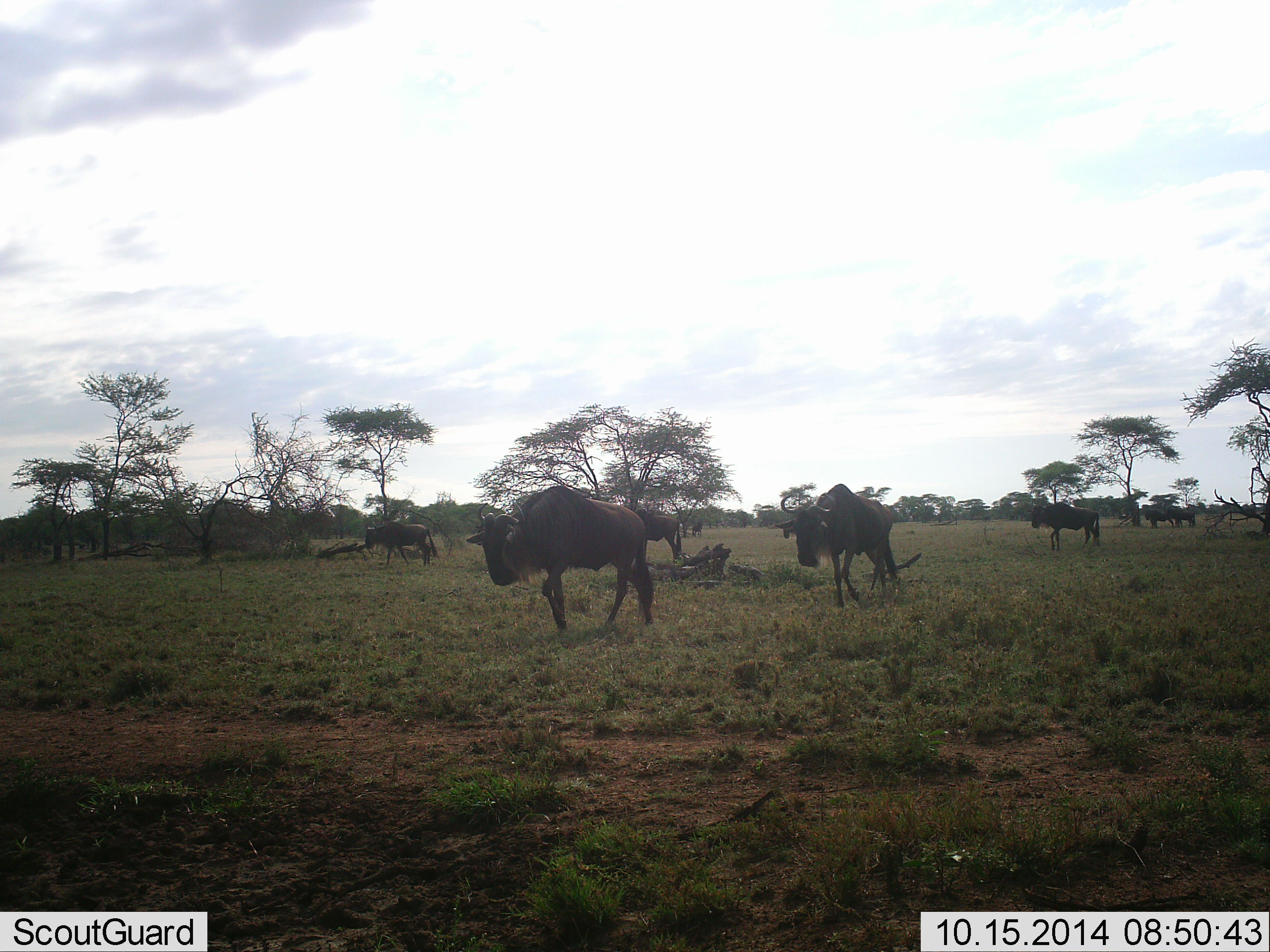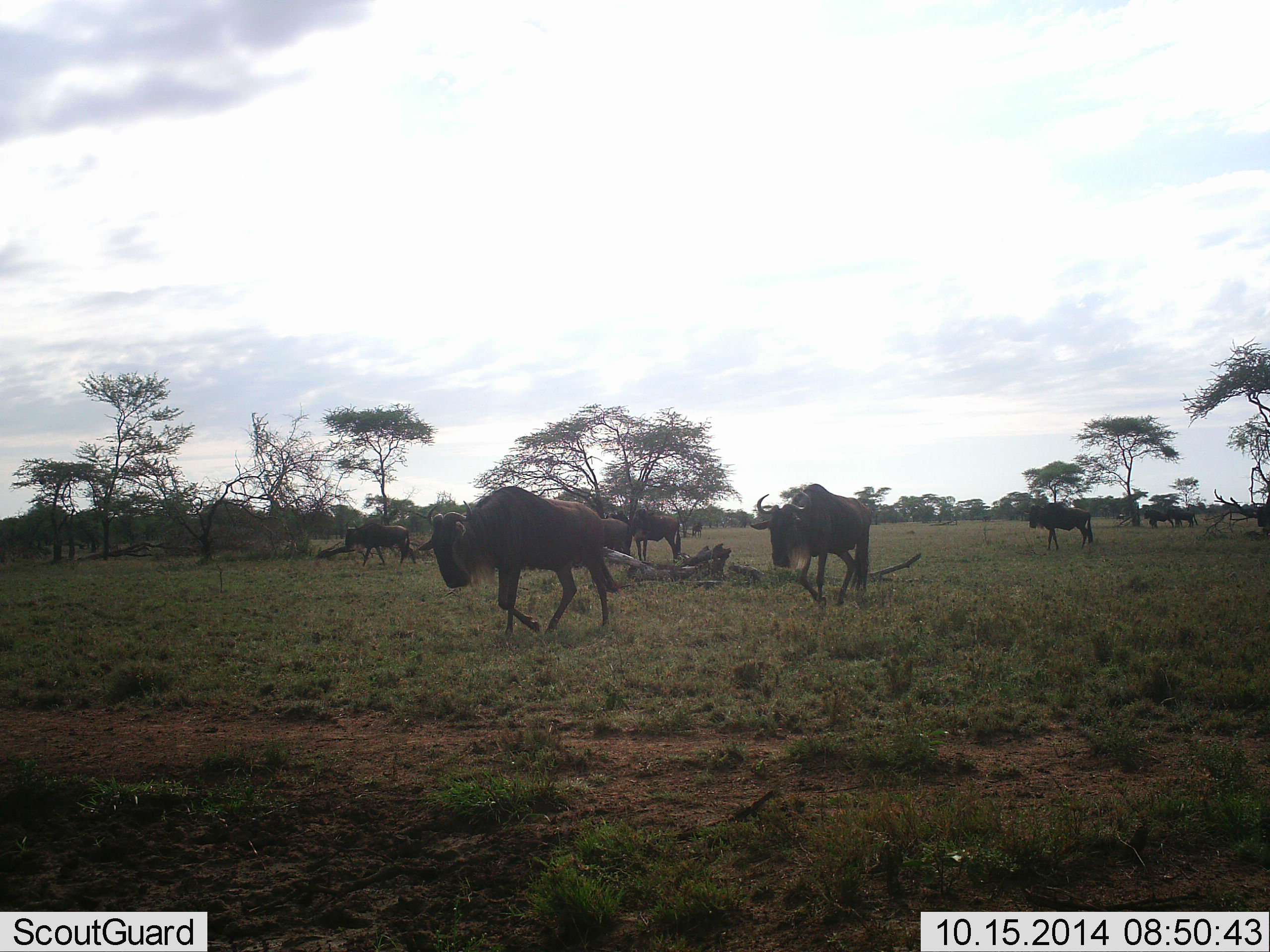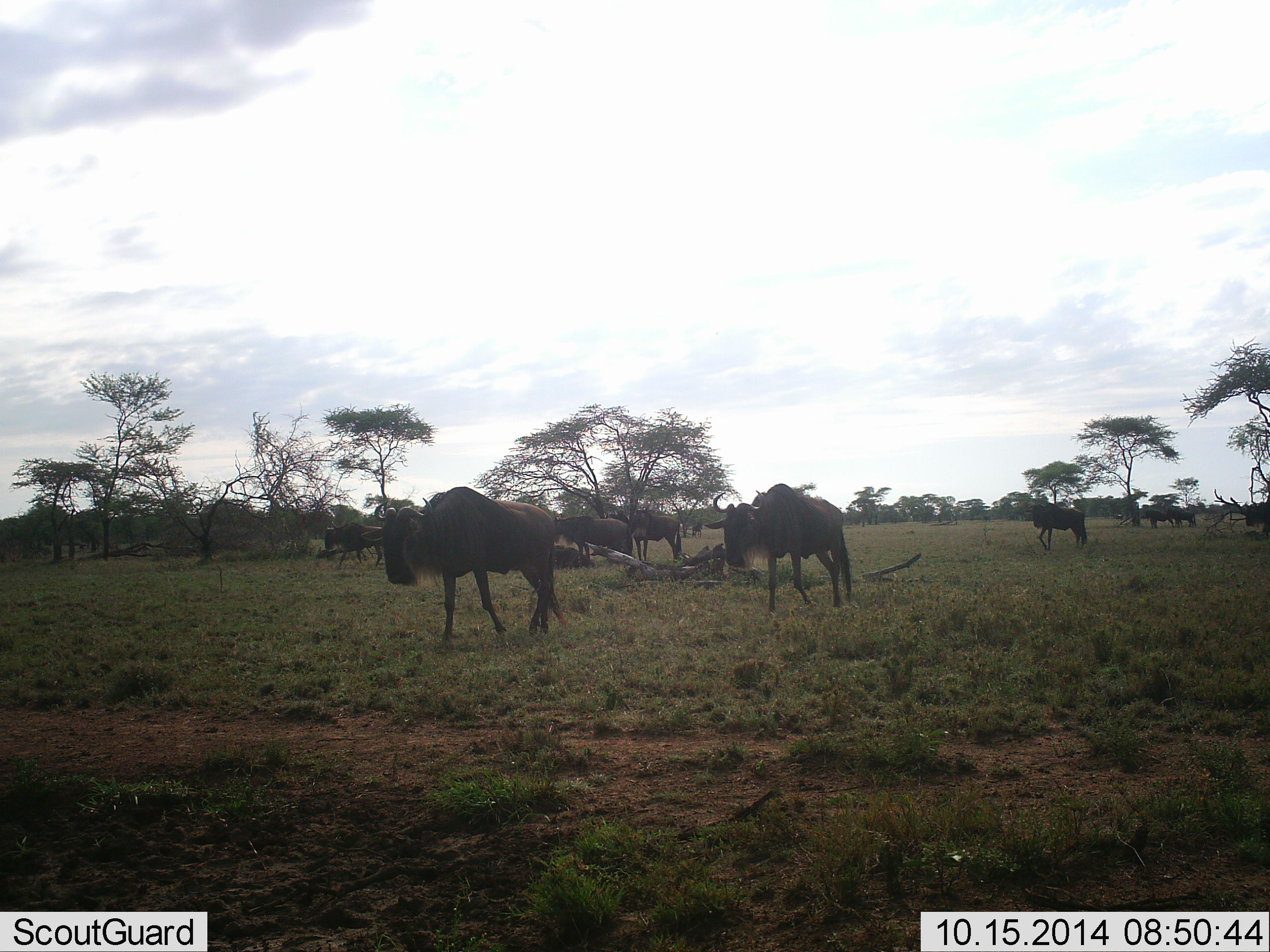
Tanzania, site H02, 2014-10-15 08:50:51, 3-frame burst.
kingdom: Animalia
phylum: Chordata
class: Mammalia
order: Artiodactyla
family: Bovidae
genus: Connochaetes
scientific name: Connochaetes taurinus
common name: blue wildebeest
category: wildebeest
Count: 10.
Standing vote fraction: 50%.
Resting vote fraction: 10%.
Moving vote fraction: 100%.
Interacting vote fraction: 0%.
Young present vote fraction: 0%.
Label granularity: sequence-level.